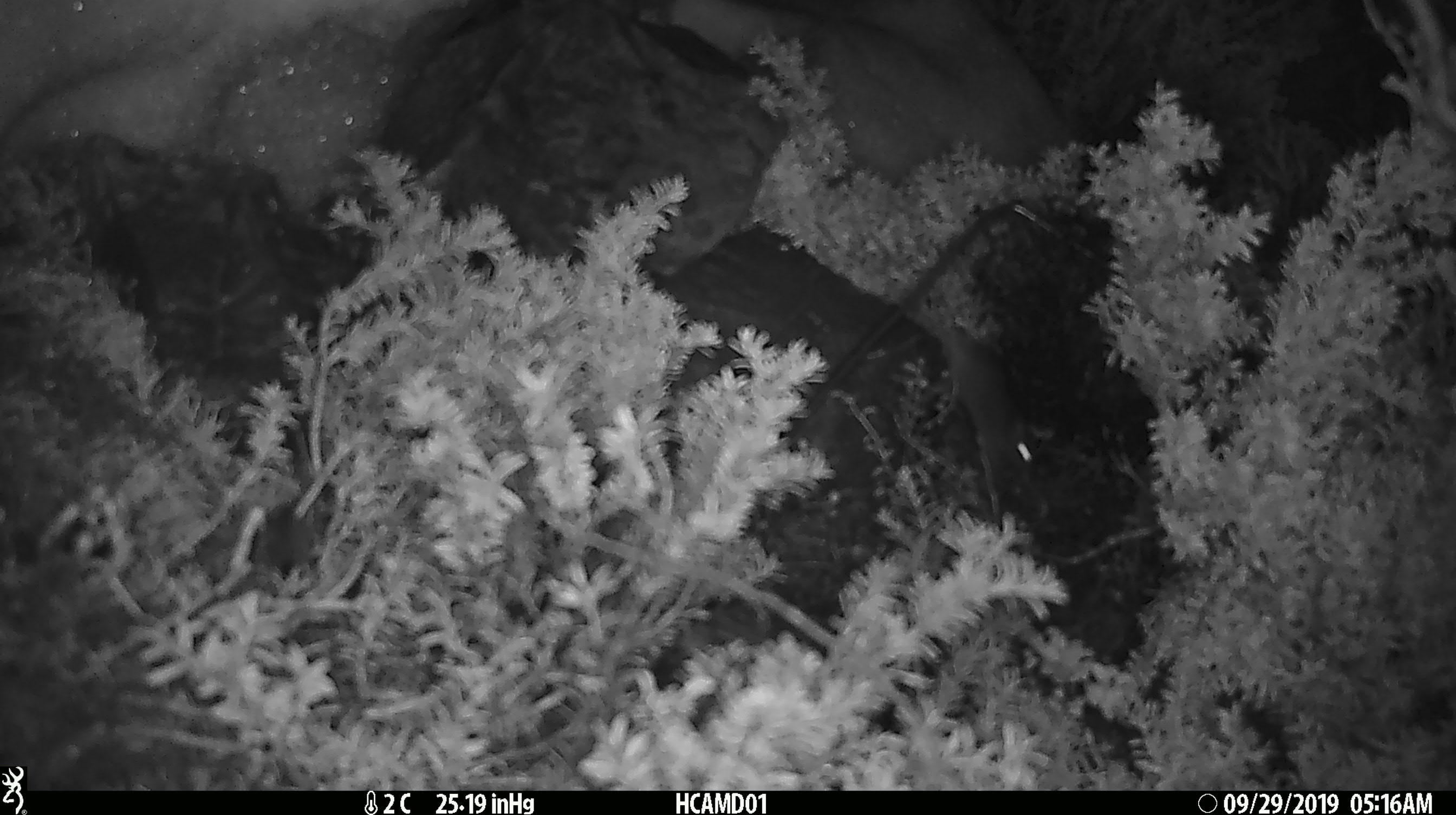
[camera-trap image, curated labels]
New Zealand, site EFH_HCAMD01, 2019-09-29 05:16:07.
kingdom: Animalia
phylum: Chordata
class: Mammalia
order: Rodentia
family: Muridae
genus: Mus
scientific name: Mus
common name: mouse